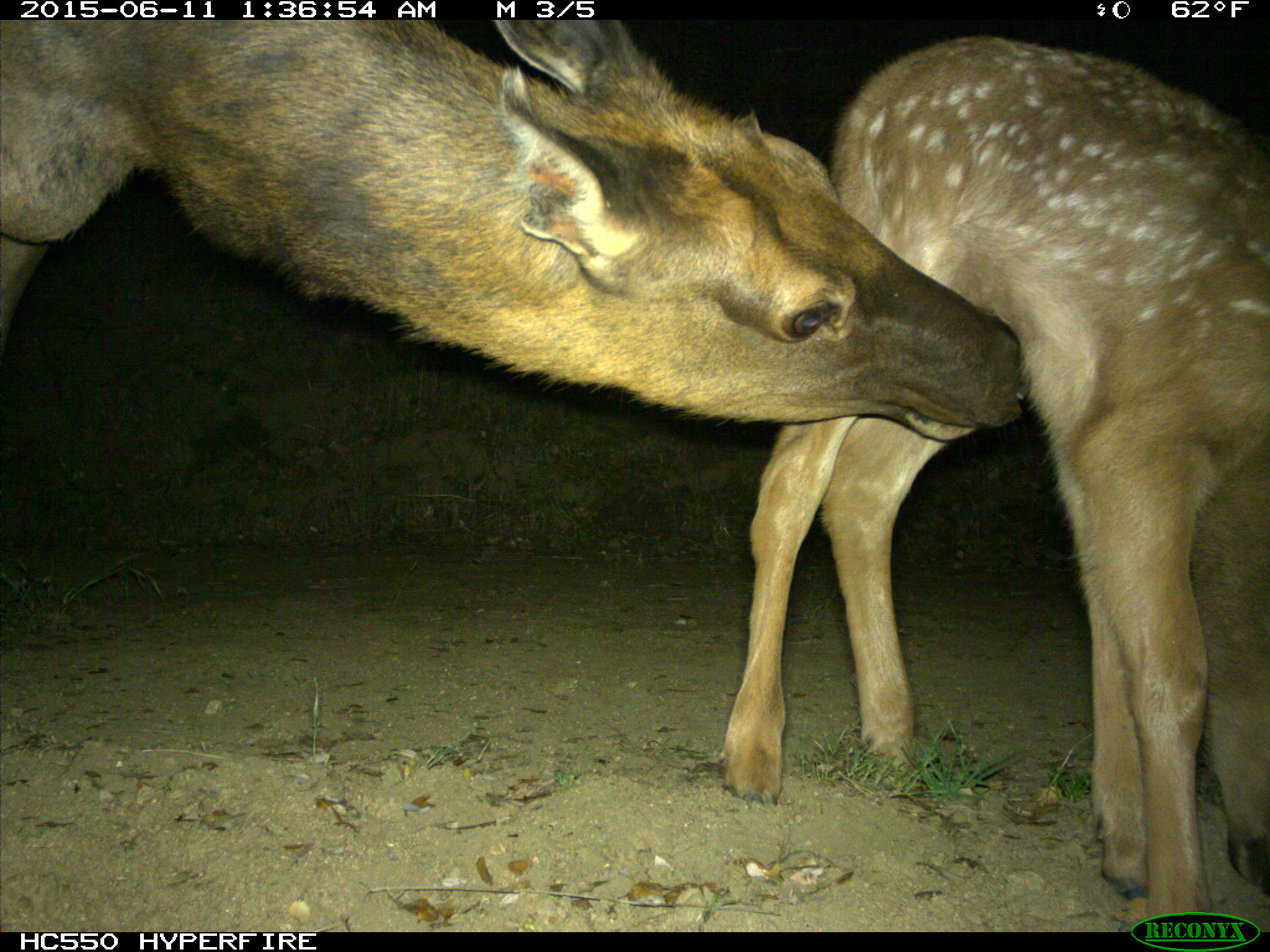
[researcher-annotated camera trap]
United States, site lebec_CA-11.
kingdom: Animalia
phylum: Chordata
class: Mammalia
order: Artiodactyla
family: Cervidae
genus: Cervus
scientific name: Cervus canadensis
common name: elk